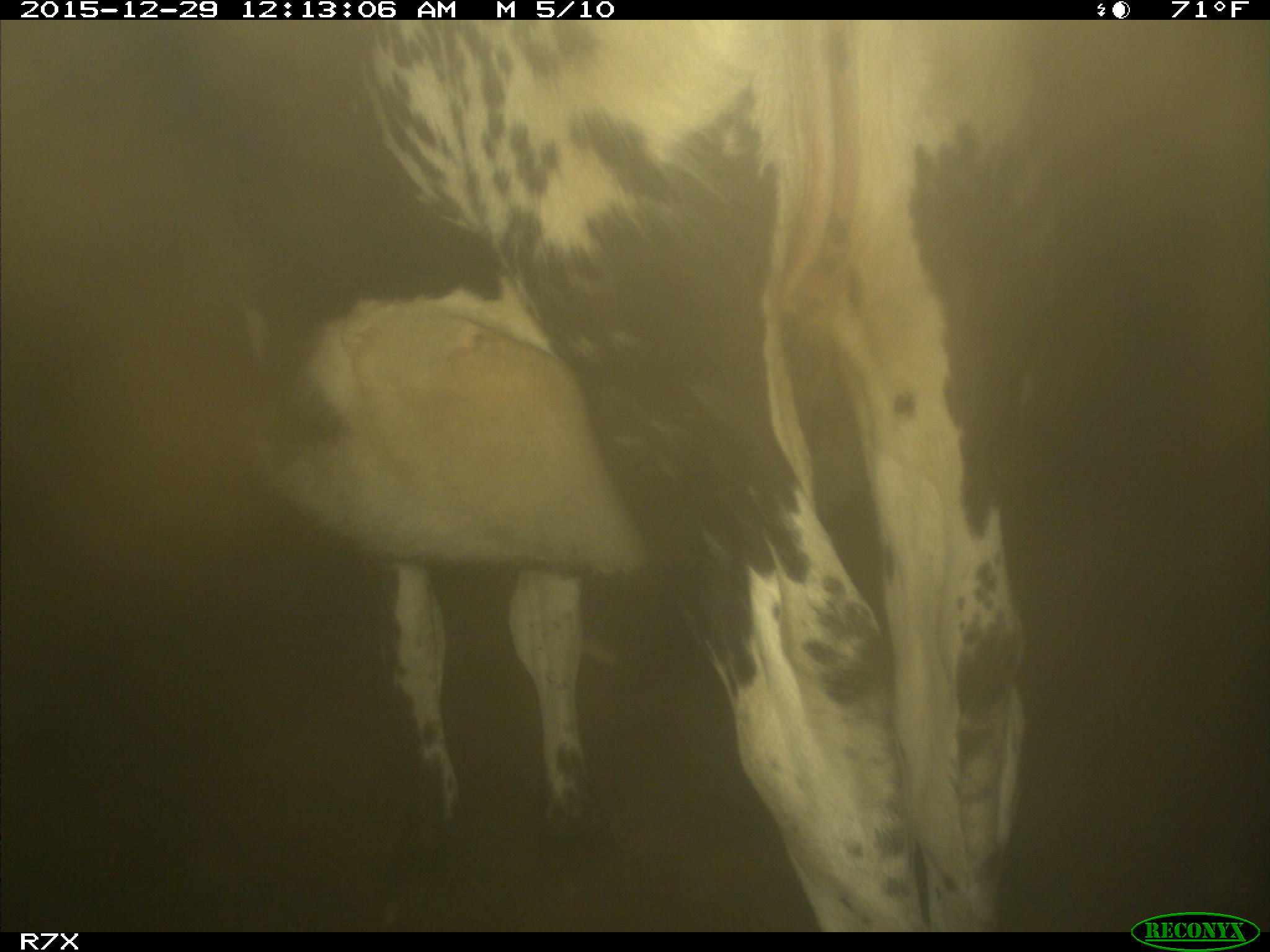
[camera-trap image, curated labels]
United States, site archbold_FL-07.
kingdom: Animalia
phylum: Chordata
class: Mammalia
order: Artiodactyla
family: Bovidae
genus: Bos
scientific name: Bos taurus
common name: domestic cow